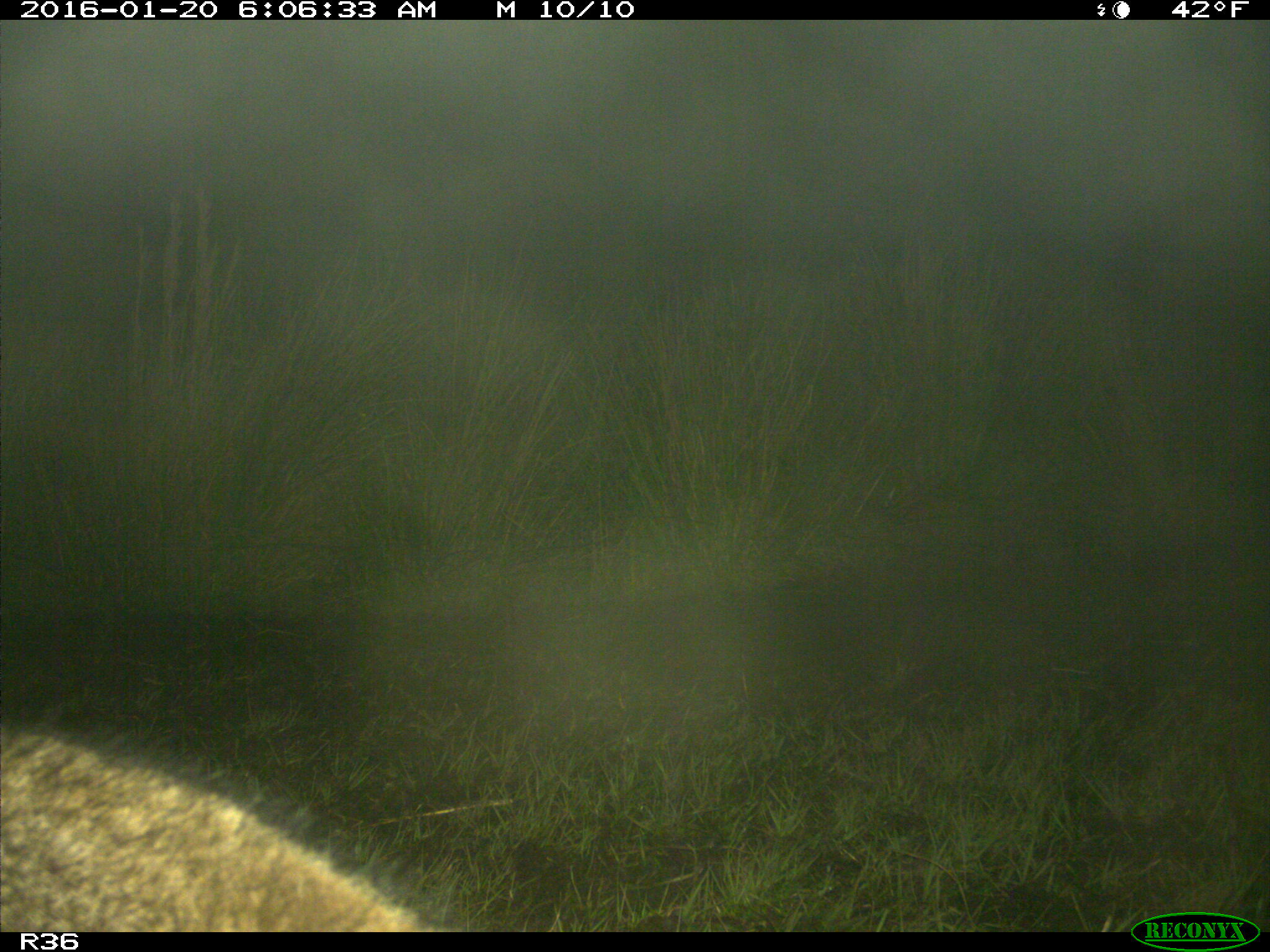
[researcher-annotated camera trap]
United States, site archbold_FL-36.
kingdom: Animalia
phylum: Chordata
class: Mammalia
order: Carnivora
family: Procyonidae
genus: Procyon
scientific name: Procyon lotor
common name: common raccoon